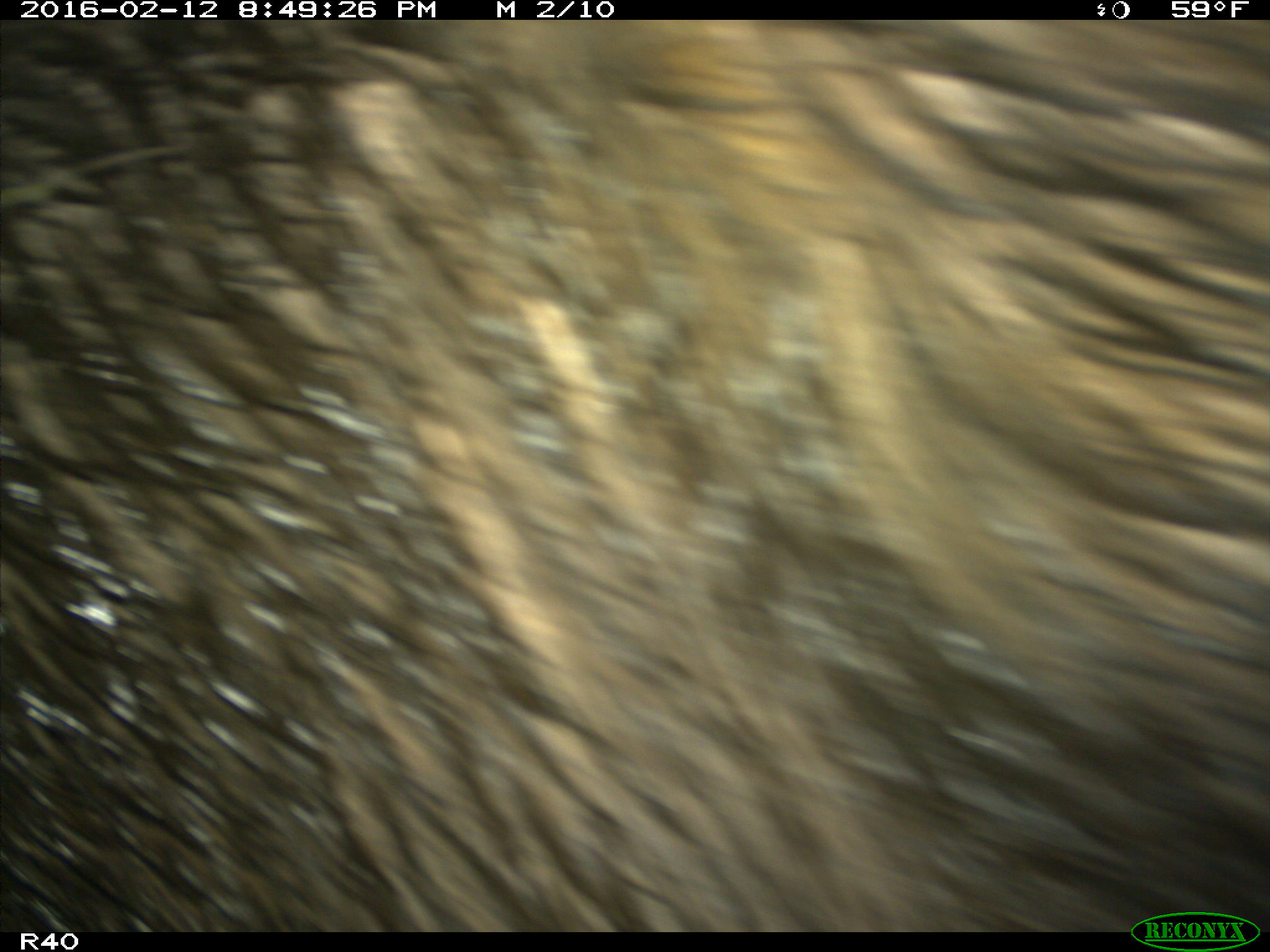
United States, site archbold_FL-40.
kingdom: Animalia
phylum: Chordata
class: Mammalia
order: Artiodactyla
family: Suidae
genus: Sus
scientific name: Sus scrofa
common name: wild boar